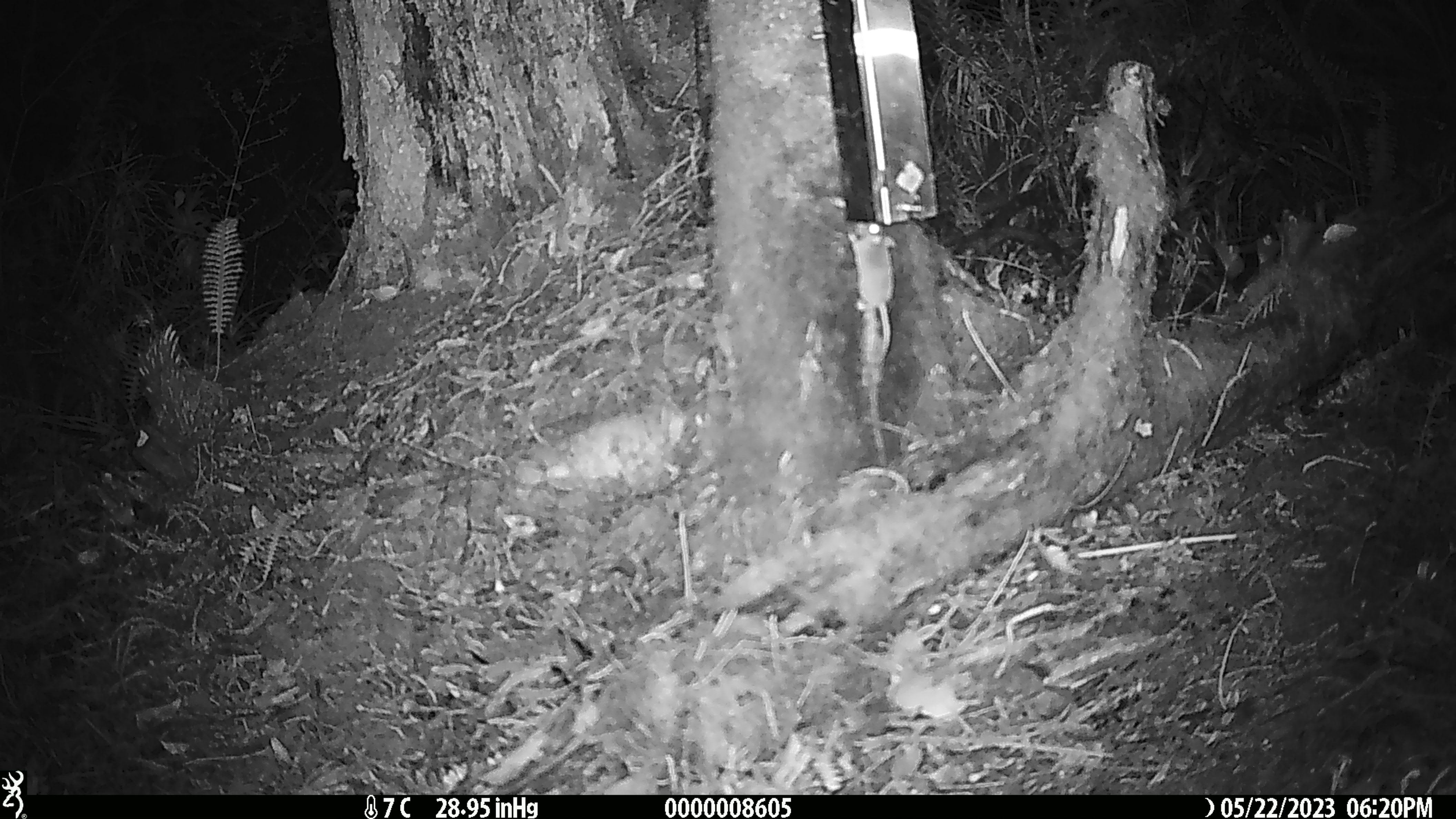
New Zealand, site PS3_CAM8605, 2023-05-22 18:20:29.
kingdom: Animalia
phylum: Chordata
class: Mammalia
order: Rodentia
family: Muridae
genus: Mus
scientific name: Mus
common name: mouse